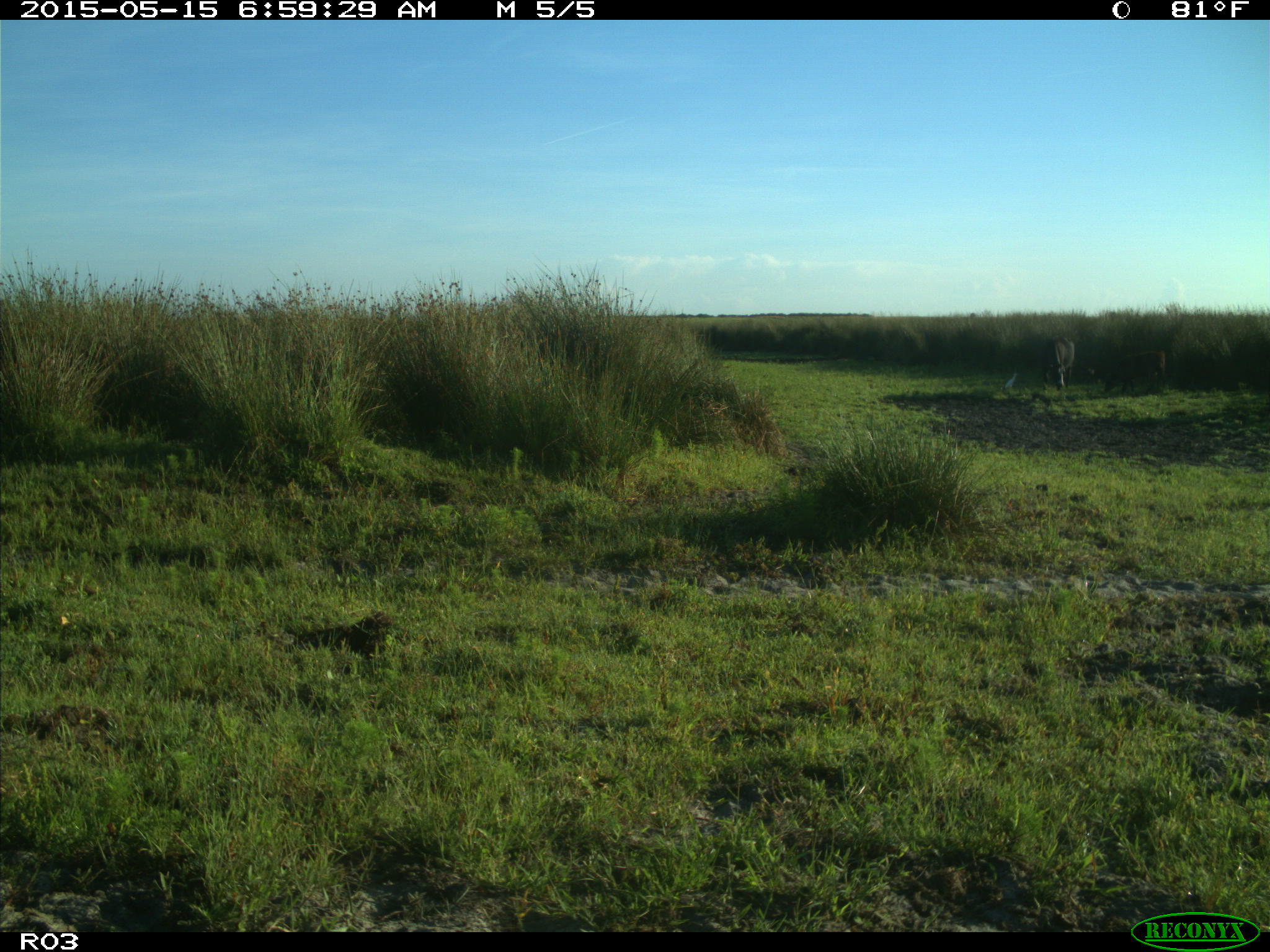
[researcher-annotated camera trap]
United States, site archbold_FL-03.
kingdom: Animalia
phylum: Chordata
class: Mammalia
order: Artiodactyla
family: Bovidae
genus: Bos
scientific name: Bos taurus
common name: domestic cow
Bos taurus (domestic cow).